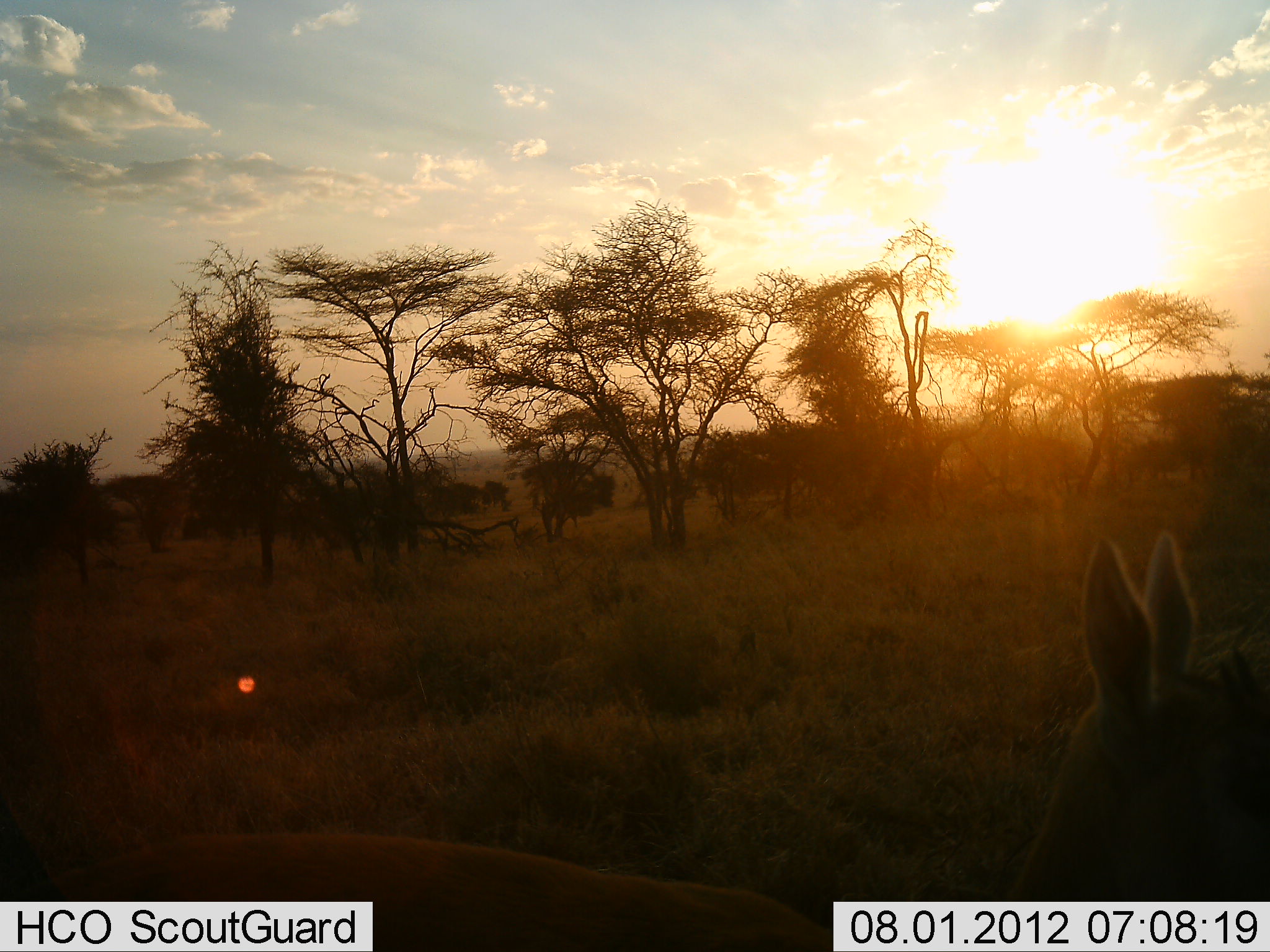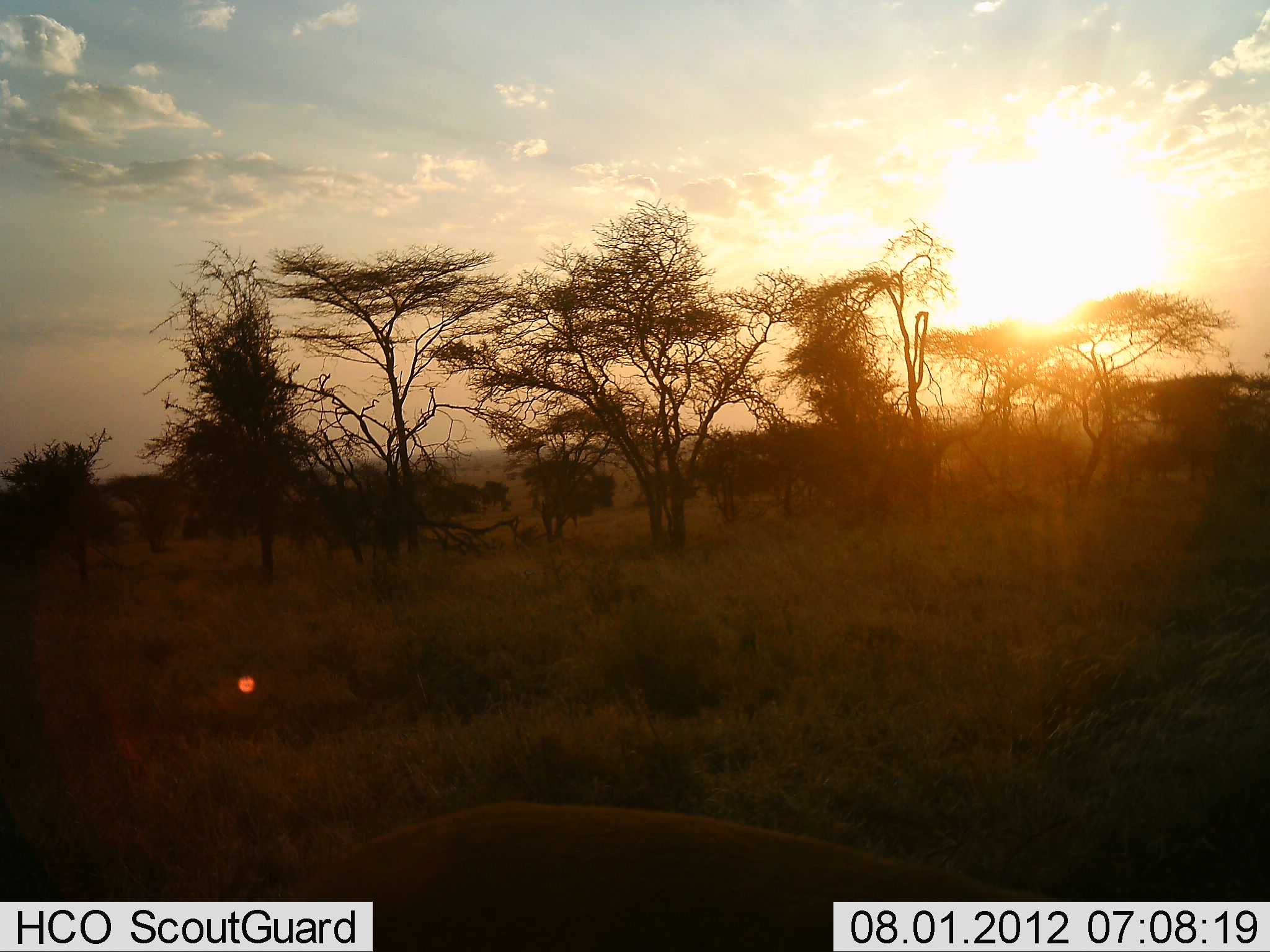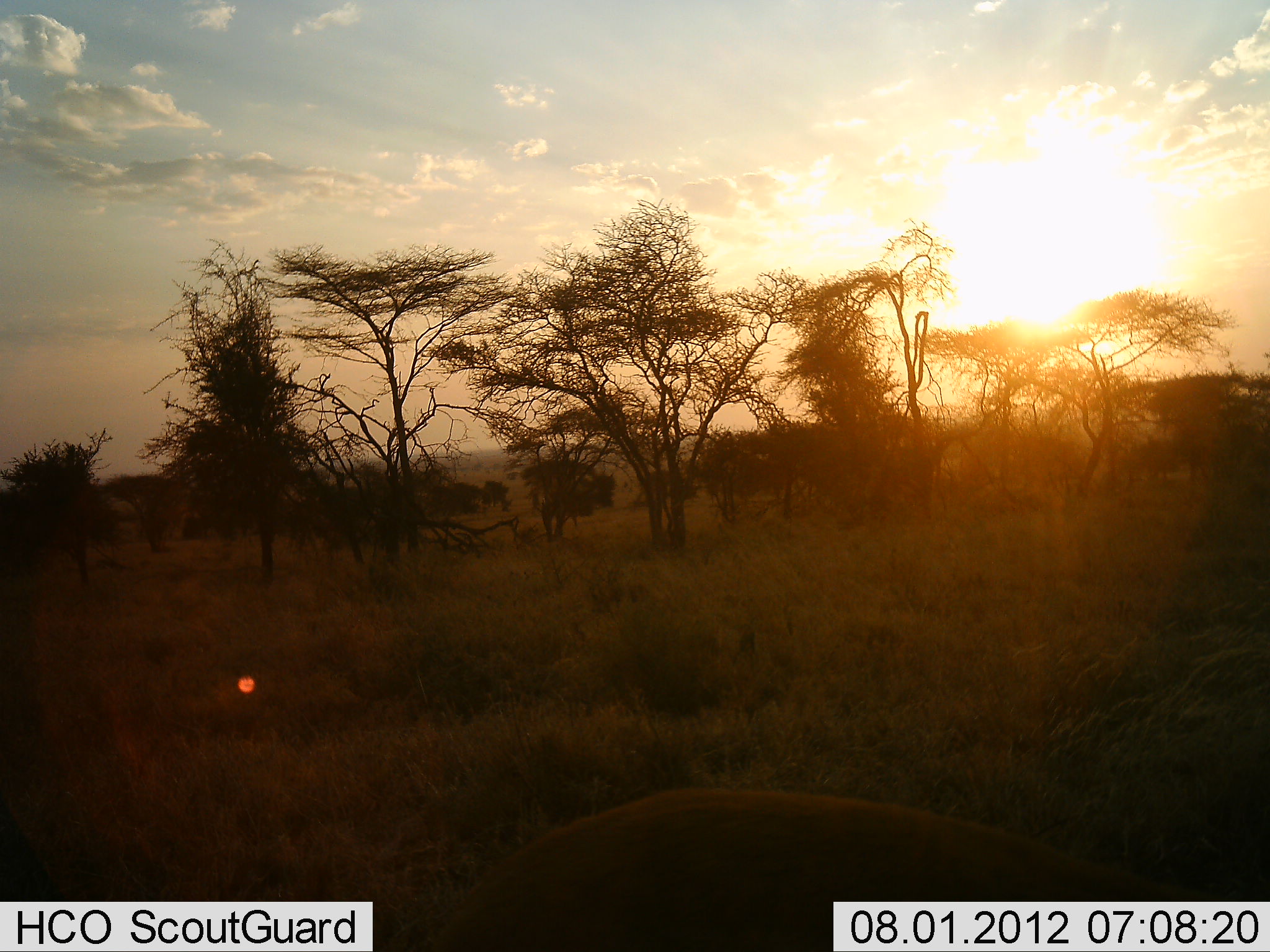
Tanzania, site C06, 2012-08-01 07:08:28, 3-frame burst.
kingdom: Animalia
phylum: Chordata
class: Mammalia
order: Artiodactyla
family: Bovidae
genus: Eudorcas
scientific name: Eudorcas thomsonii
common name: thomson's gazelle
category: gazellethomsons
Gazellethomsons (thomson's gazelle) (Eudorcas thomsonii), count 1. Behavior (volunteer vote fractions): standing 44%, resting 0%, moving 56%, interacting 0%. Young present (vote fraction): 22%. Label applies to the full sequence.